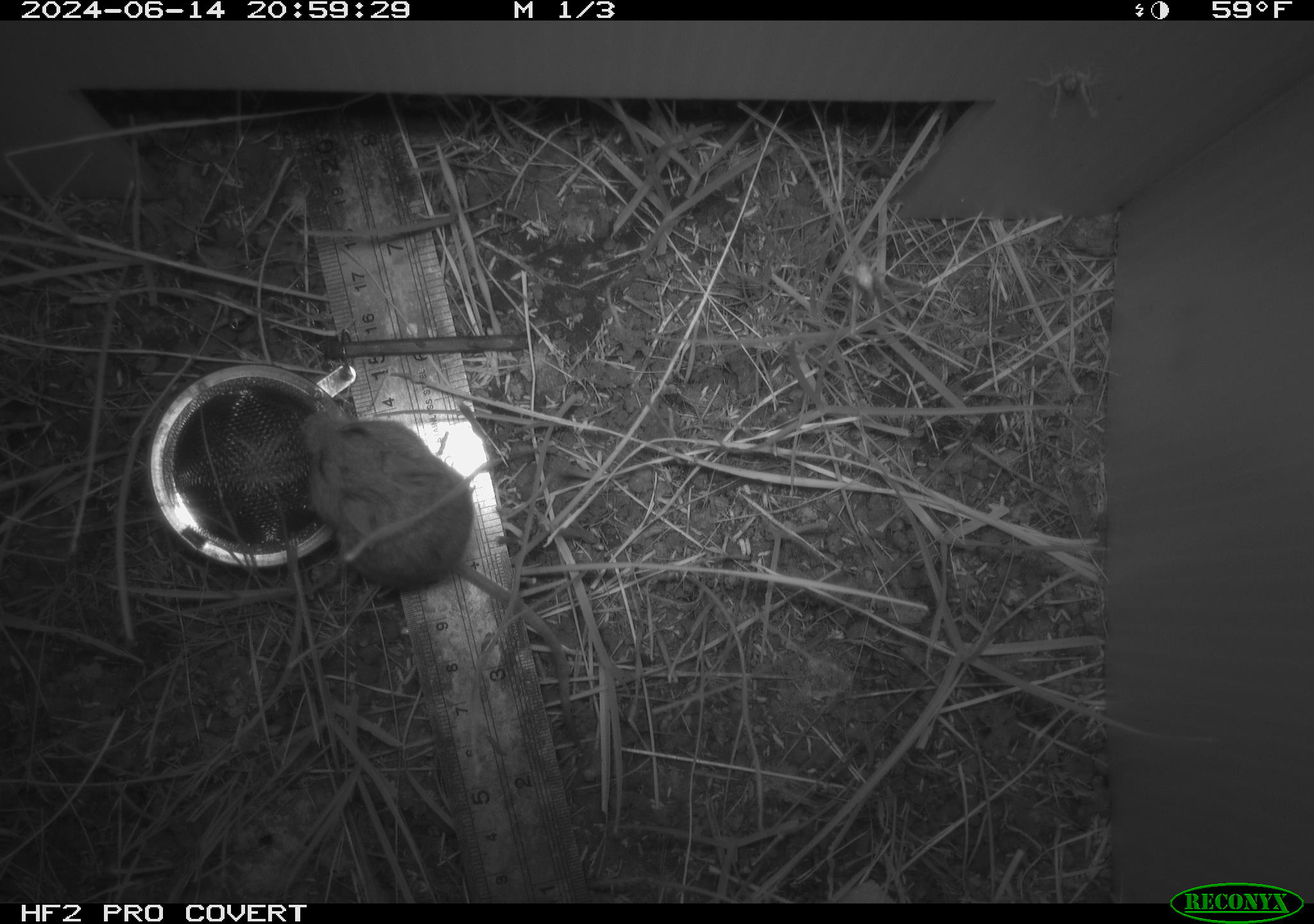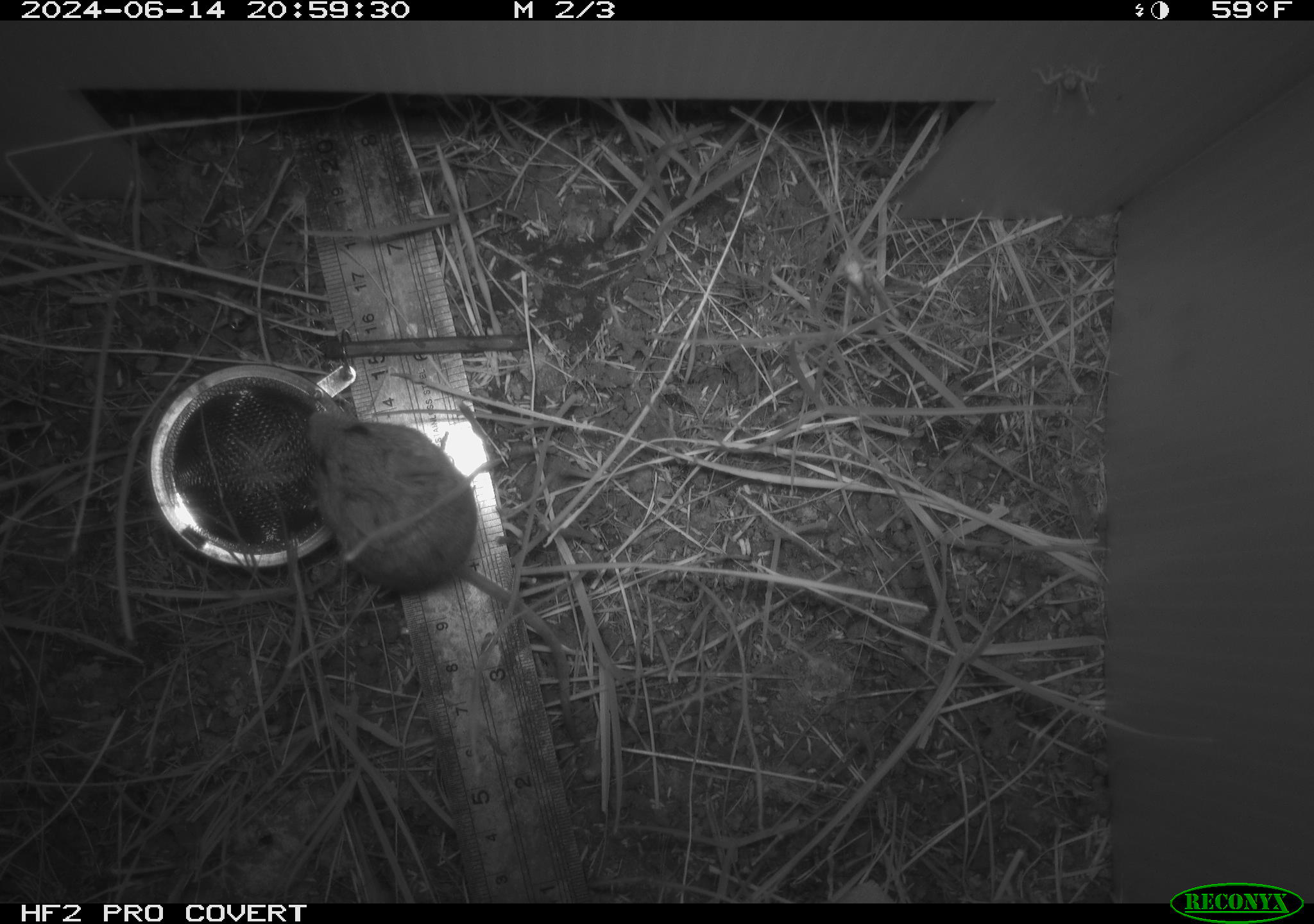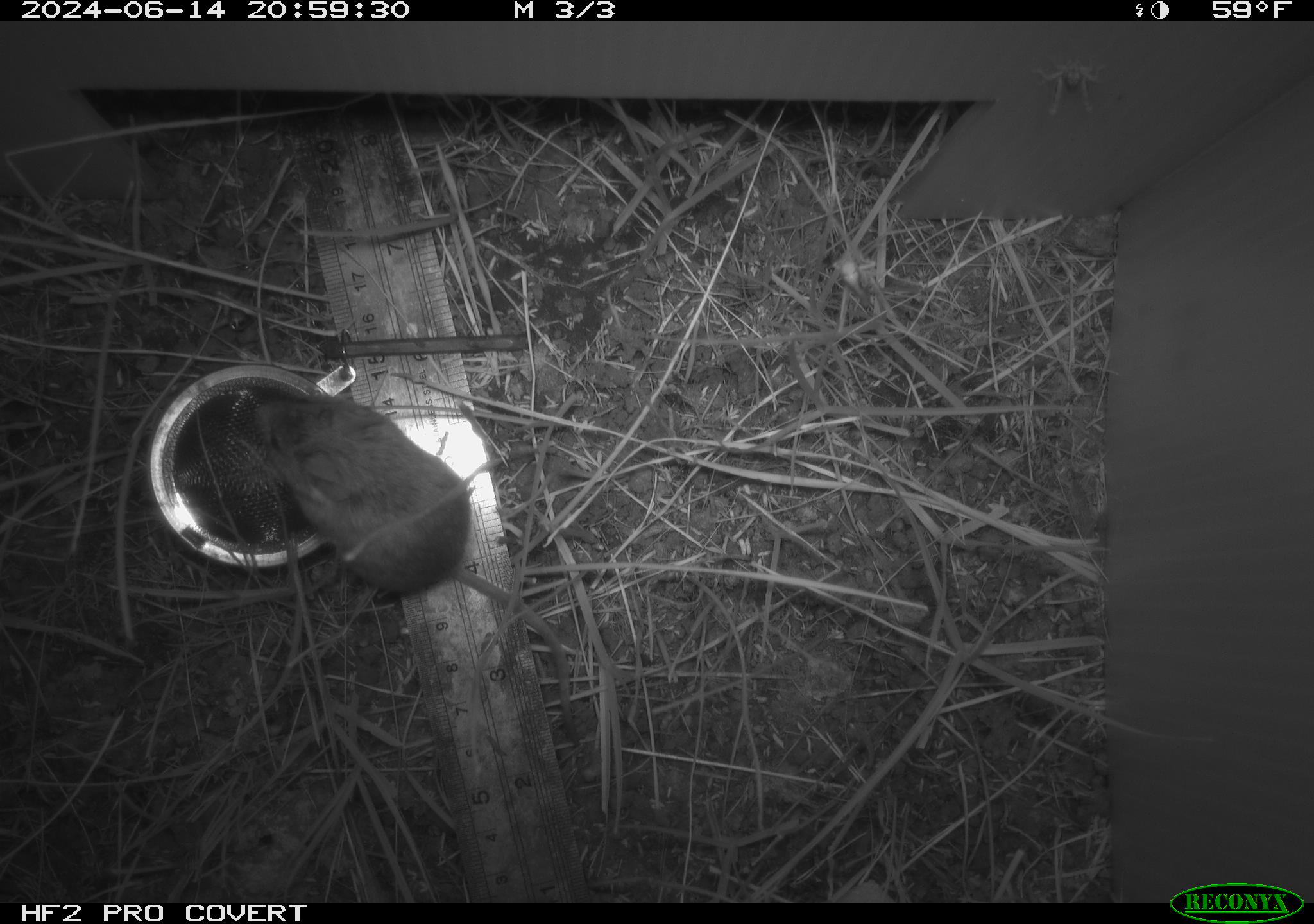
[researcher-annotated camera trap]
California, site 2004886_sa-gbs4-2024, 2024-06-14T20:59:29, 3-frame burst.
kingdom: Animalia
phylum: Chordata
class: Mammalia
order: Rodentia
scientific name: Rodentia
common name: mouse species